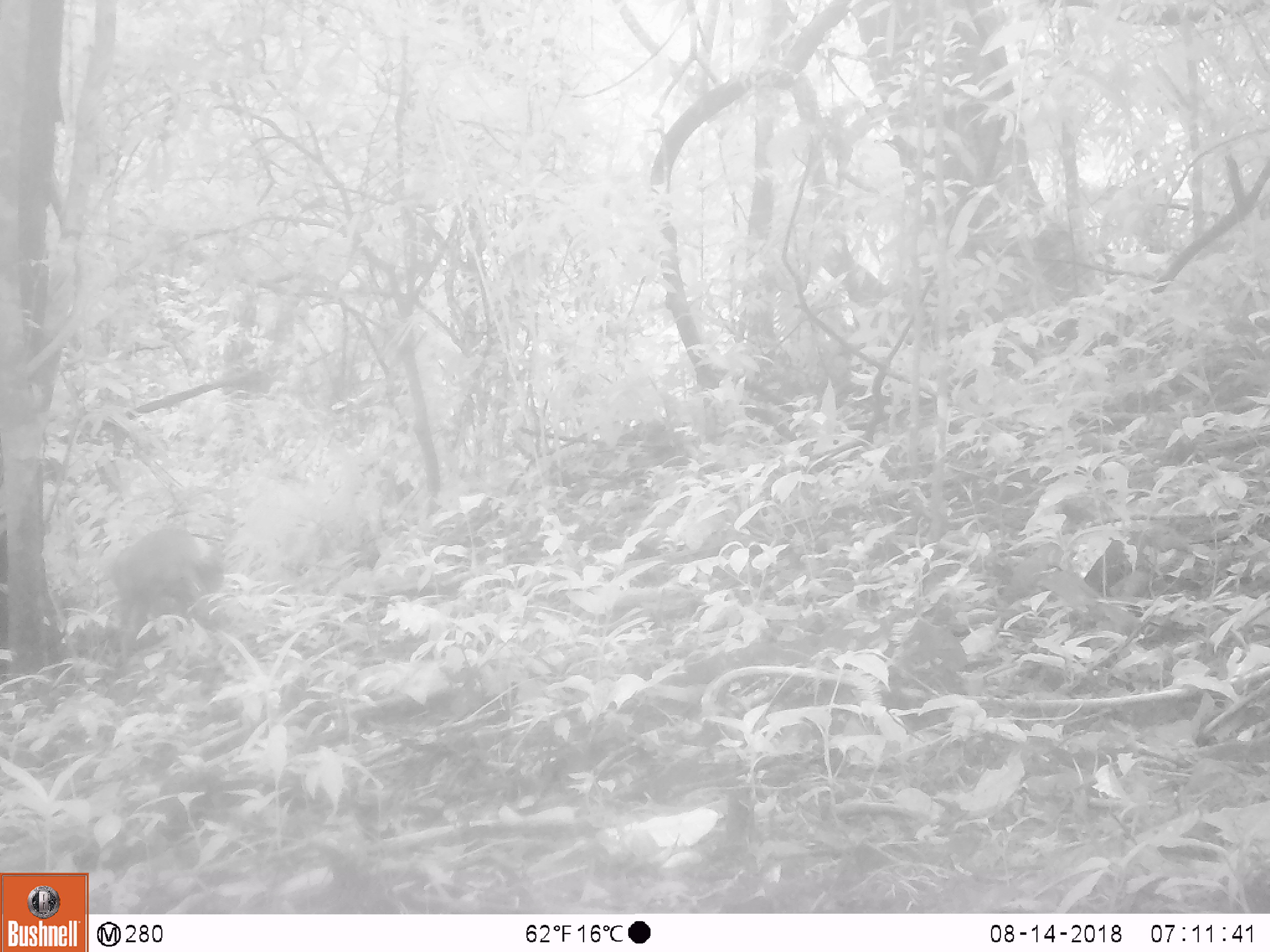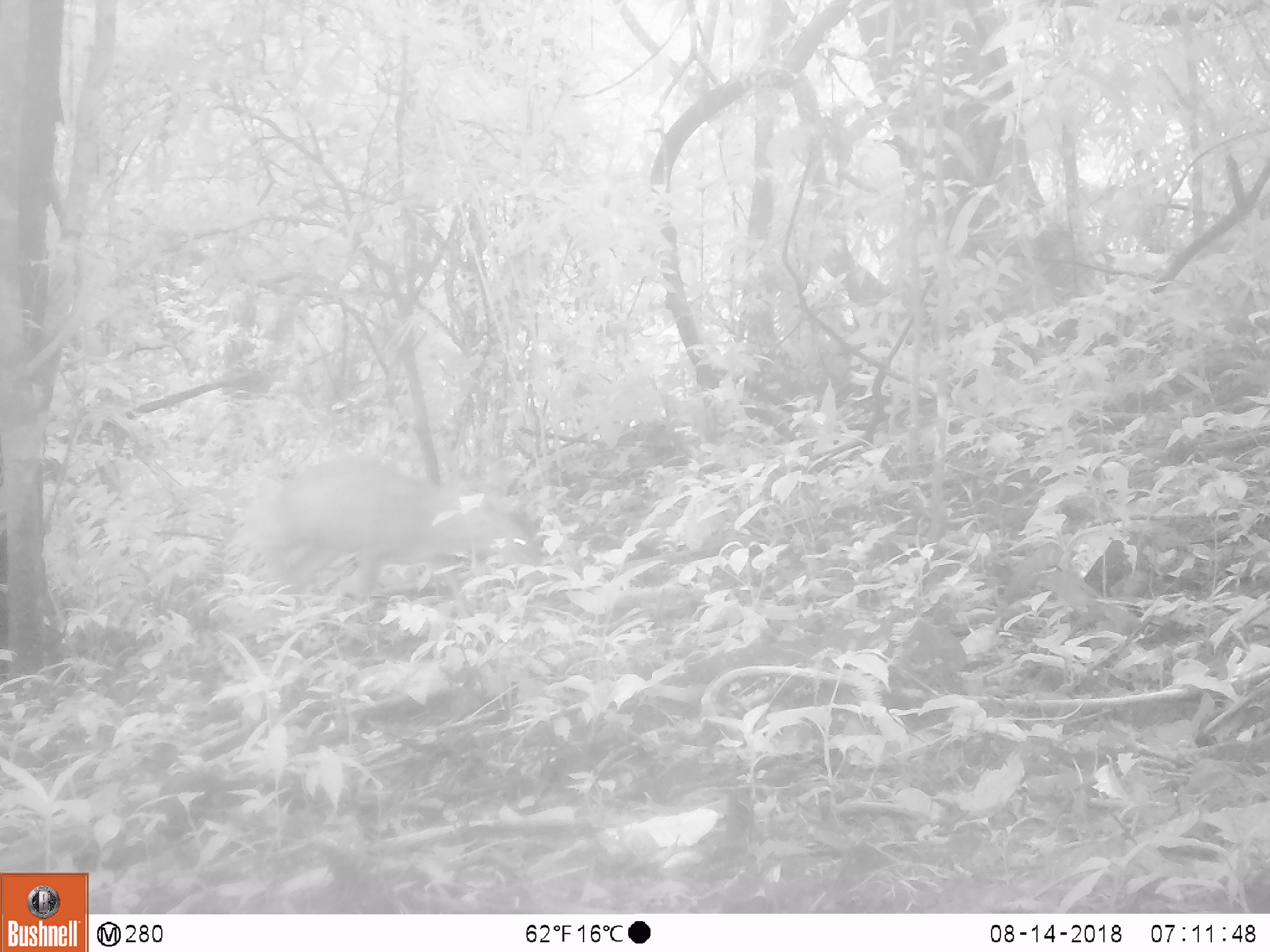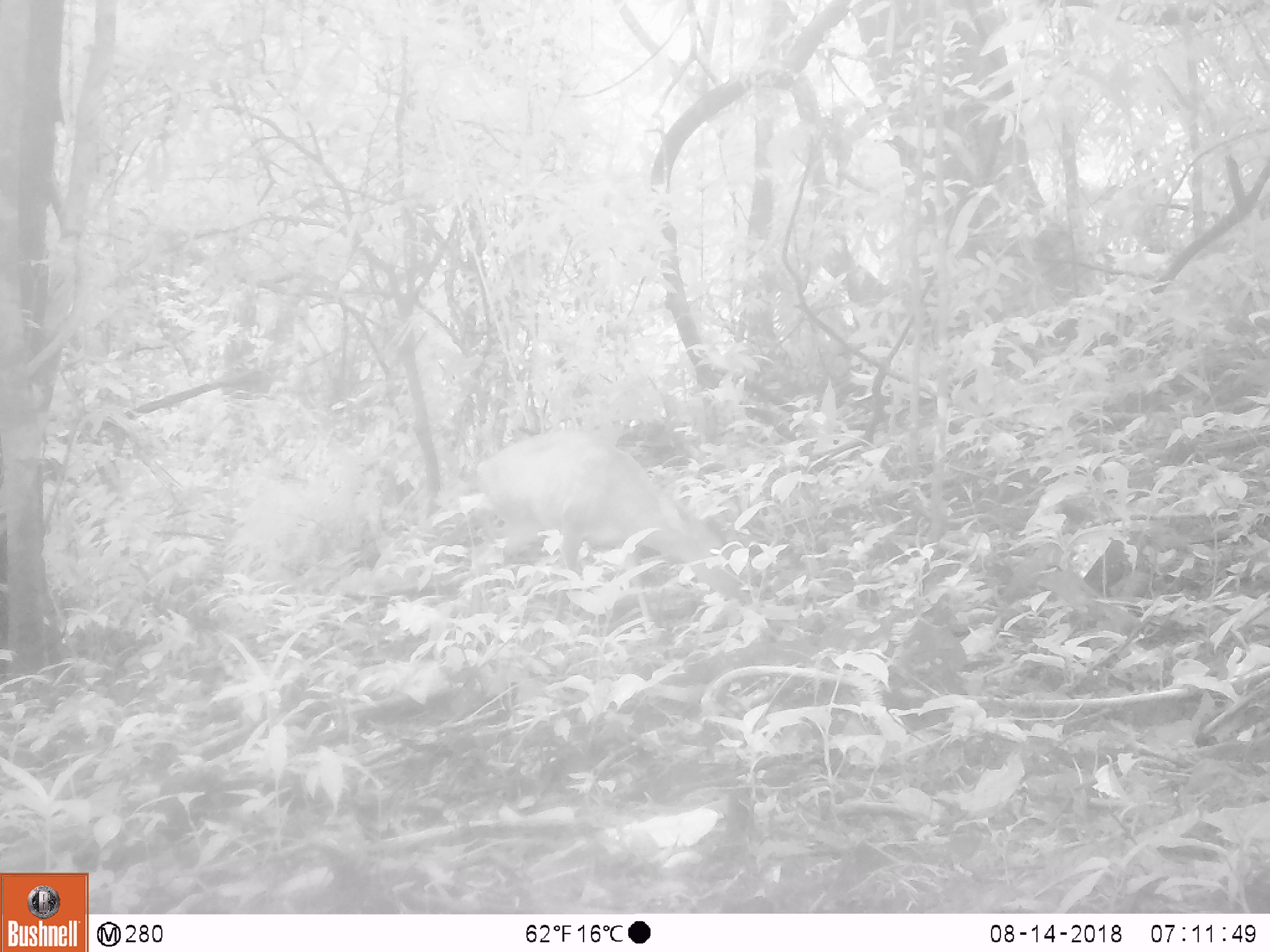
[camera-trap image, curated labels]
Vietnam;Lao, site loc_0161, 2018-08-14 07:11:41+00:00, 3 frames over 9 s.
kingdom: Animalia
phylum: Chordata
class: Mammalia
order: Artiodactyla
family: Cervidae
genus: Muntiacus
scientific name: Muntiacus vuquangensis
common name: large-antlered muntjac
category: large antlered muntjac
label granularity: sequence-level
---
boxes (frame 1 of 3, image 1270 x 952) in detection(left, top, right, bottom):
large antlered muntjac: detection(111, 527, 225, 667)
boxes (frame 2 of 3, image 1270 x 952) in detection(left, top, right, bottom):
large antlered muntjac: detection(259, 456, 539, 618)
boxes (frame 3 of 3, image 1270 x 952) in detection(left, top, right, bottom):
large antlered muntjac: detection(474, 432, 767, 607)